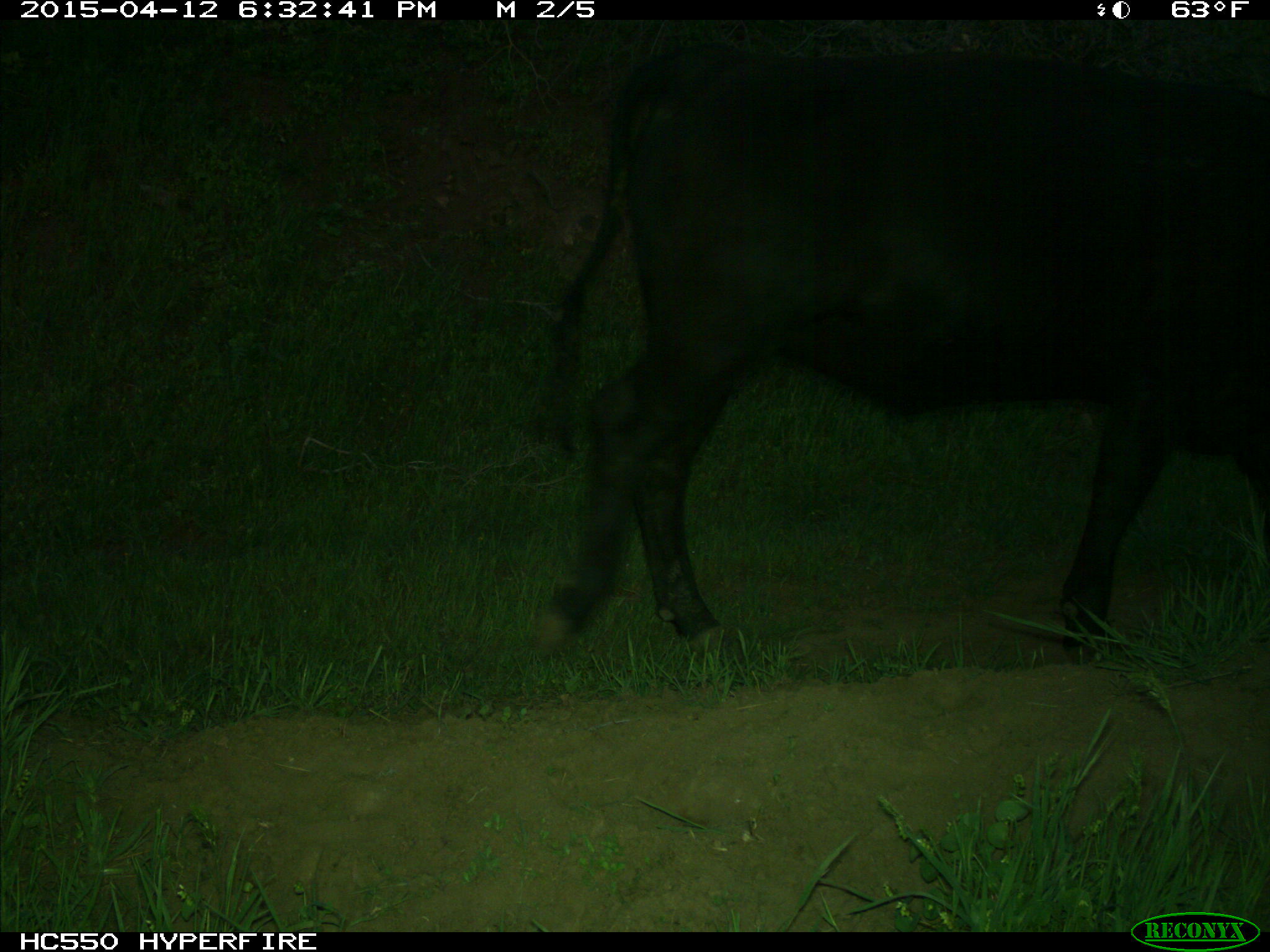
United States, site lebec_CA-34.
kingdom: Animalia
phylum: Chordata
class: Mammalia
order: Artiodactyla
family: Bovidae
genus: Bos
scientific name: Bos taurus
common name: domestic cow